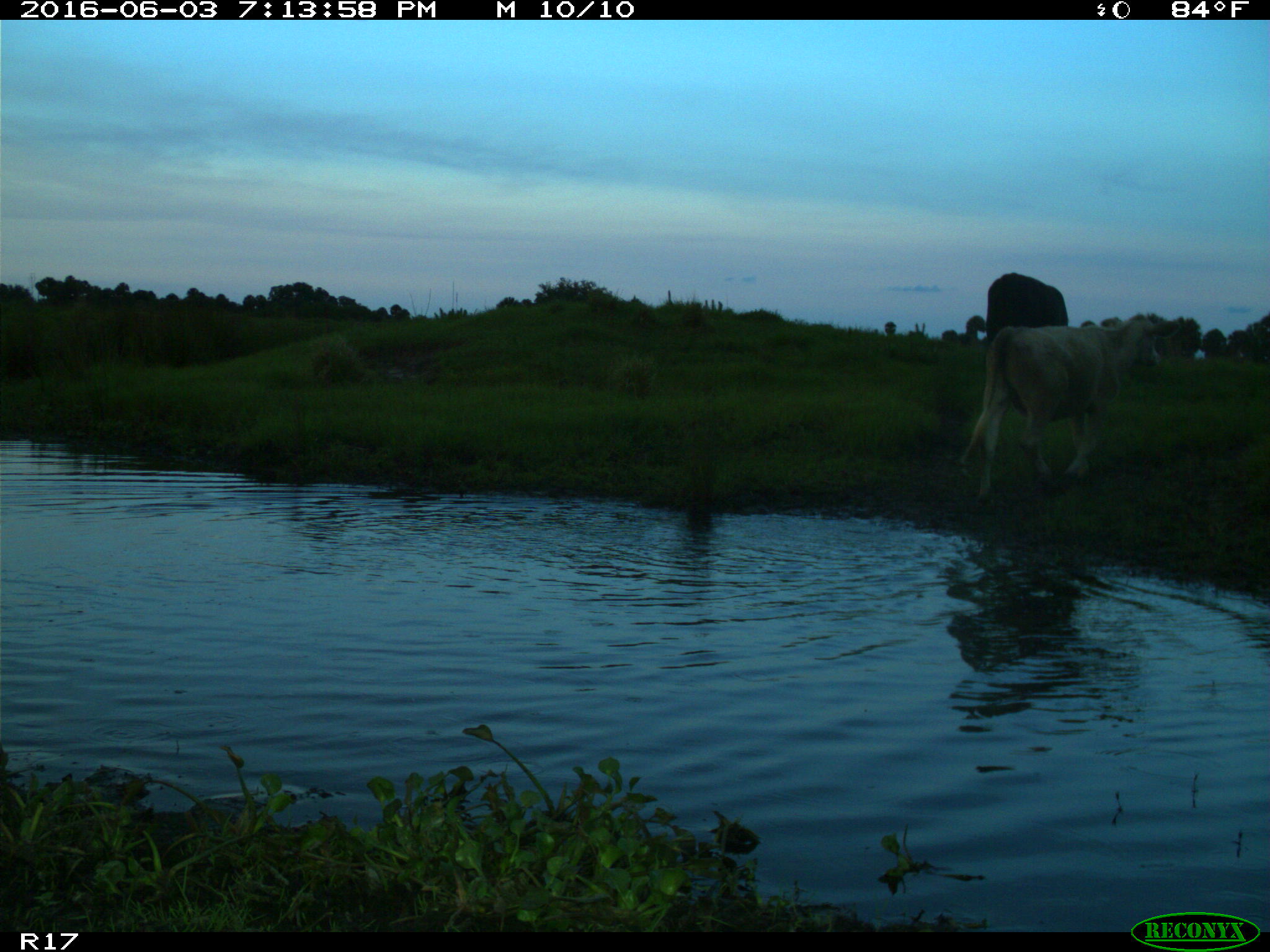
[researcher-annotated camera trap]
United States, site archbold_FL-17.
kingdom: Animalia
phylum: Chordata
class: Mammalia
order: Artiodactyla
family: Bovidae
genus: Bos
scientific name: Bos taurus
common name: domestic cow